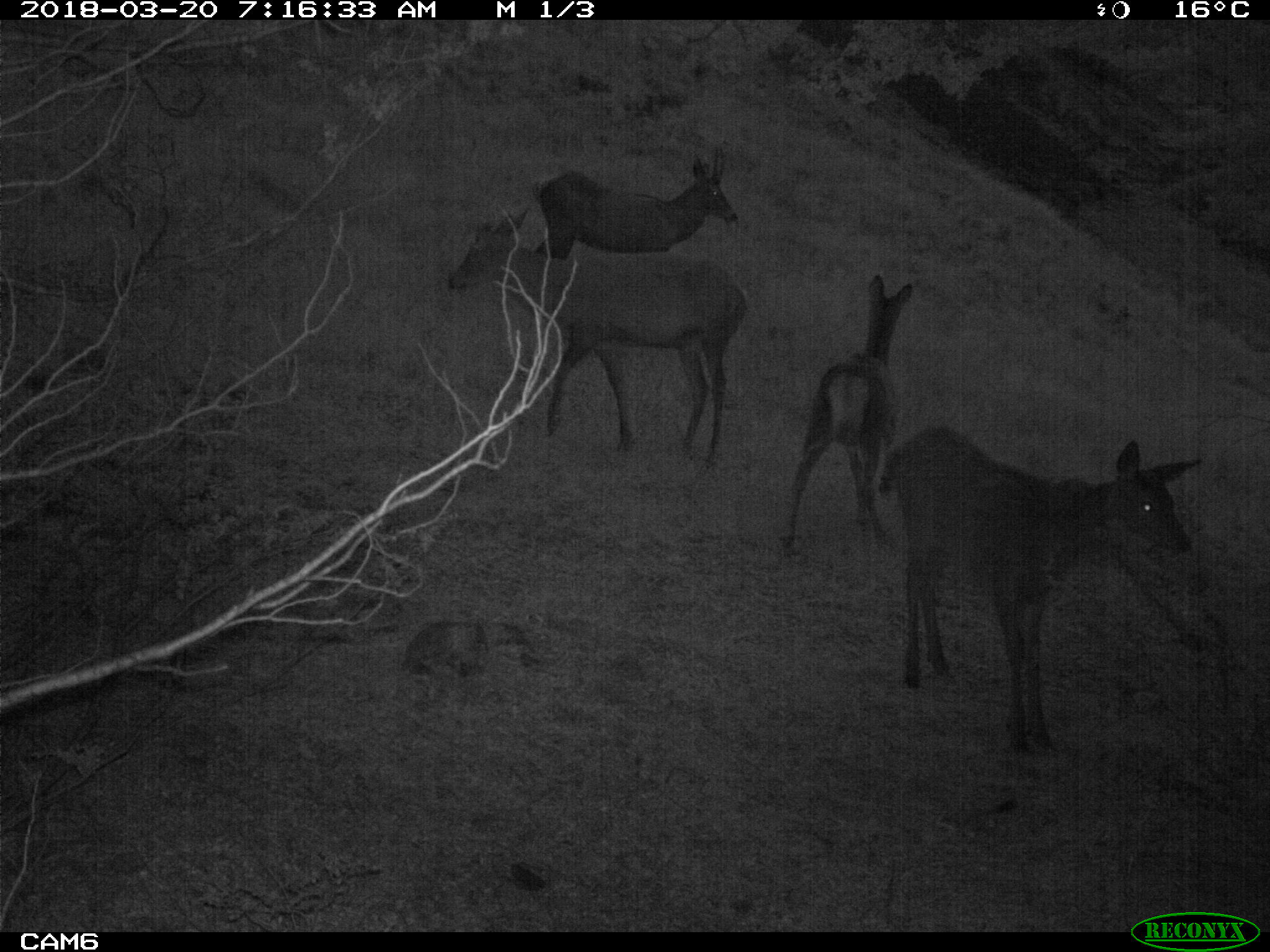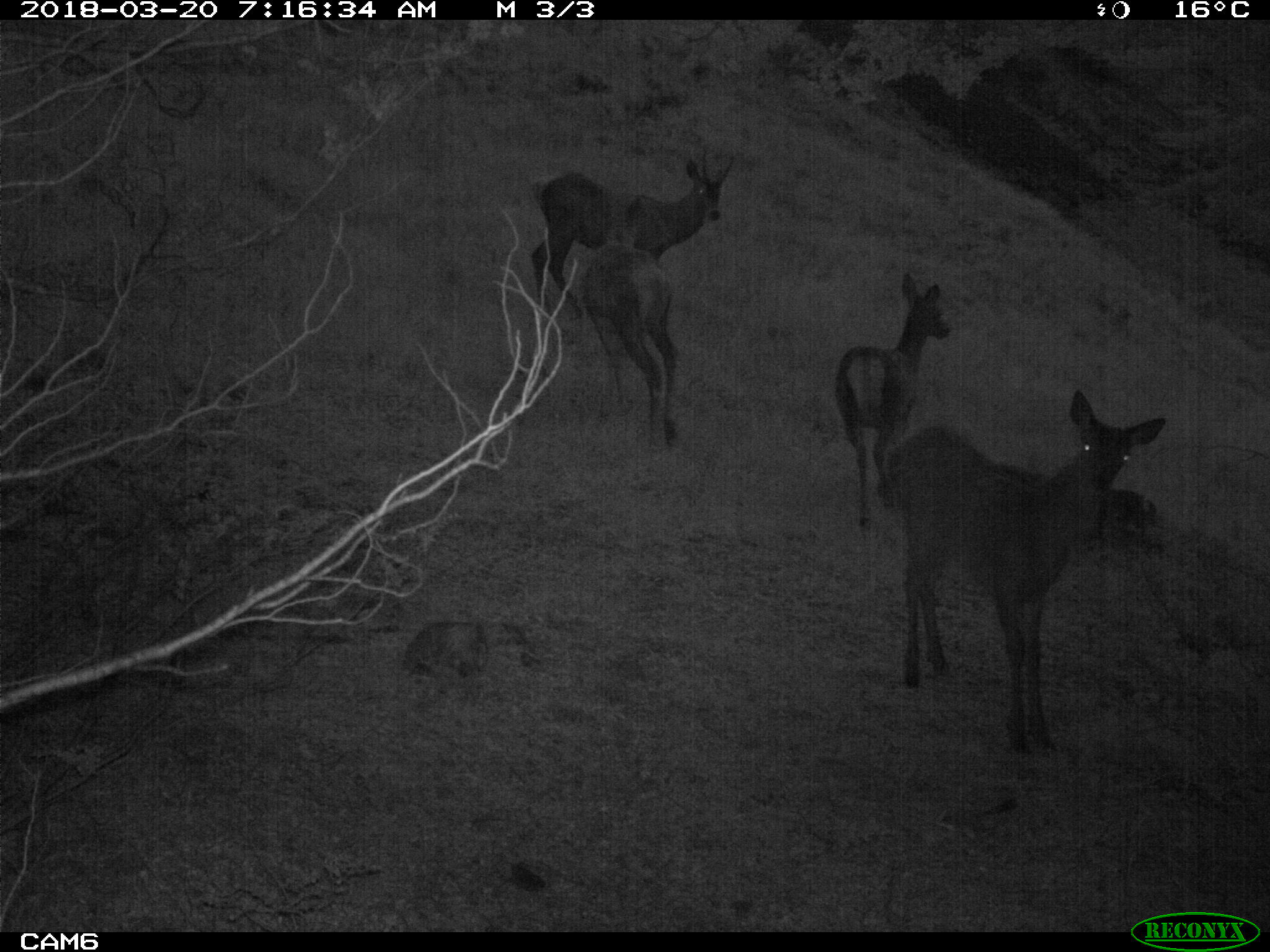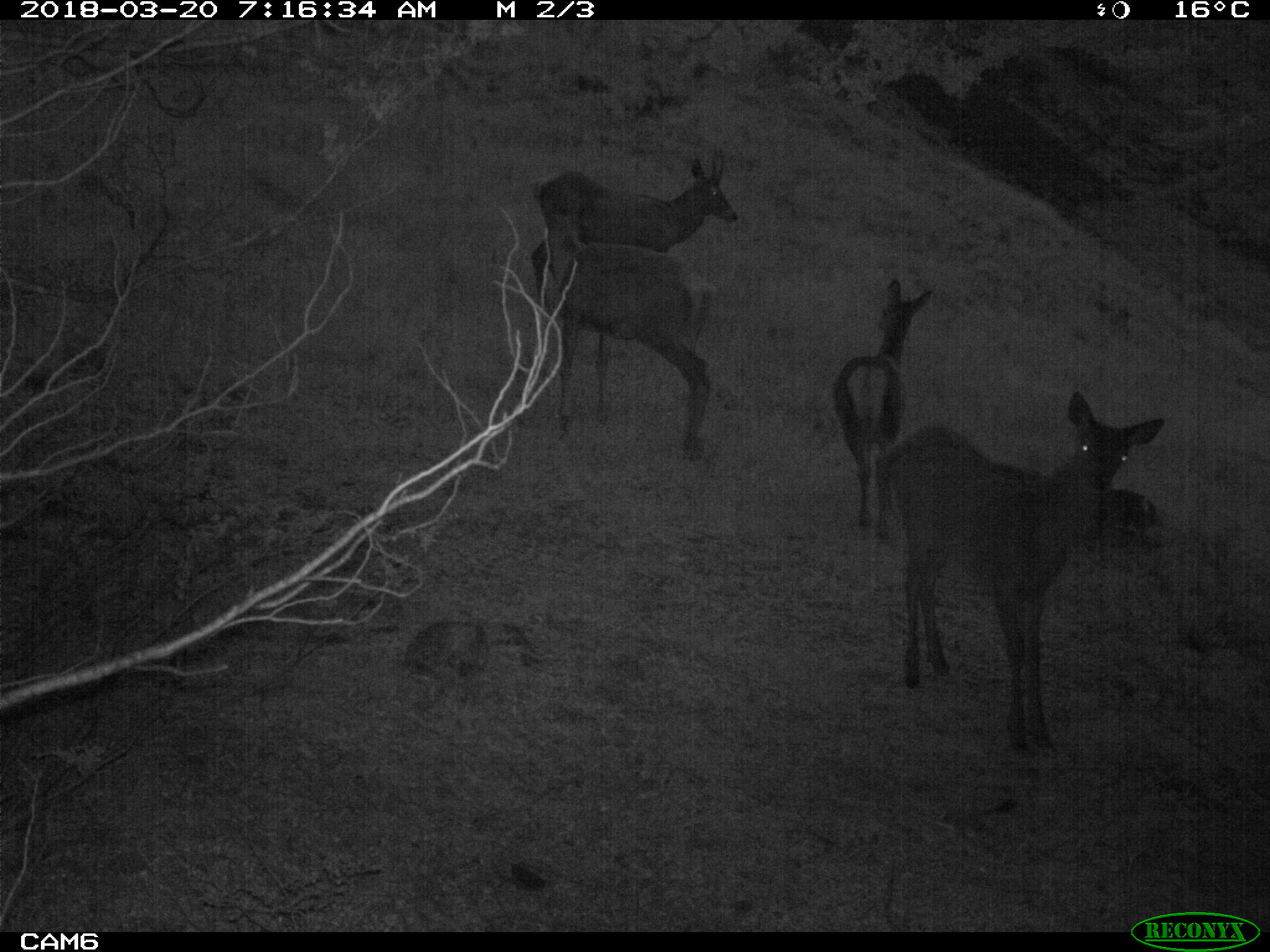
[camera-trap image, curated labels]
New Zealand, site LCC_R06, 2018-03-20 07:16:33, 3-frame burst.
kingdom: Animalia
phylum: Chordata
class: Mammalia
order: Artiodactyla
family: Cervidae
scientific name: Cervidae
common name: deer